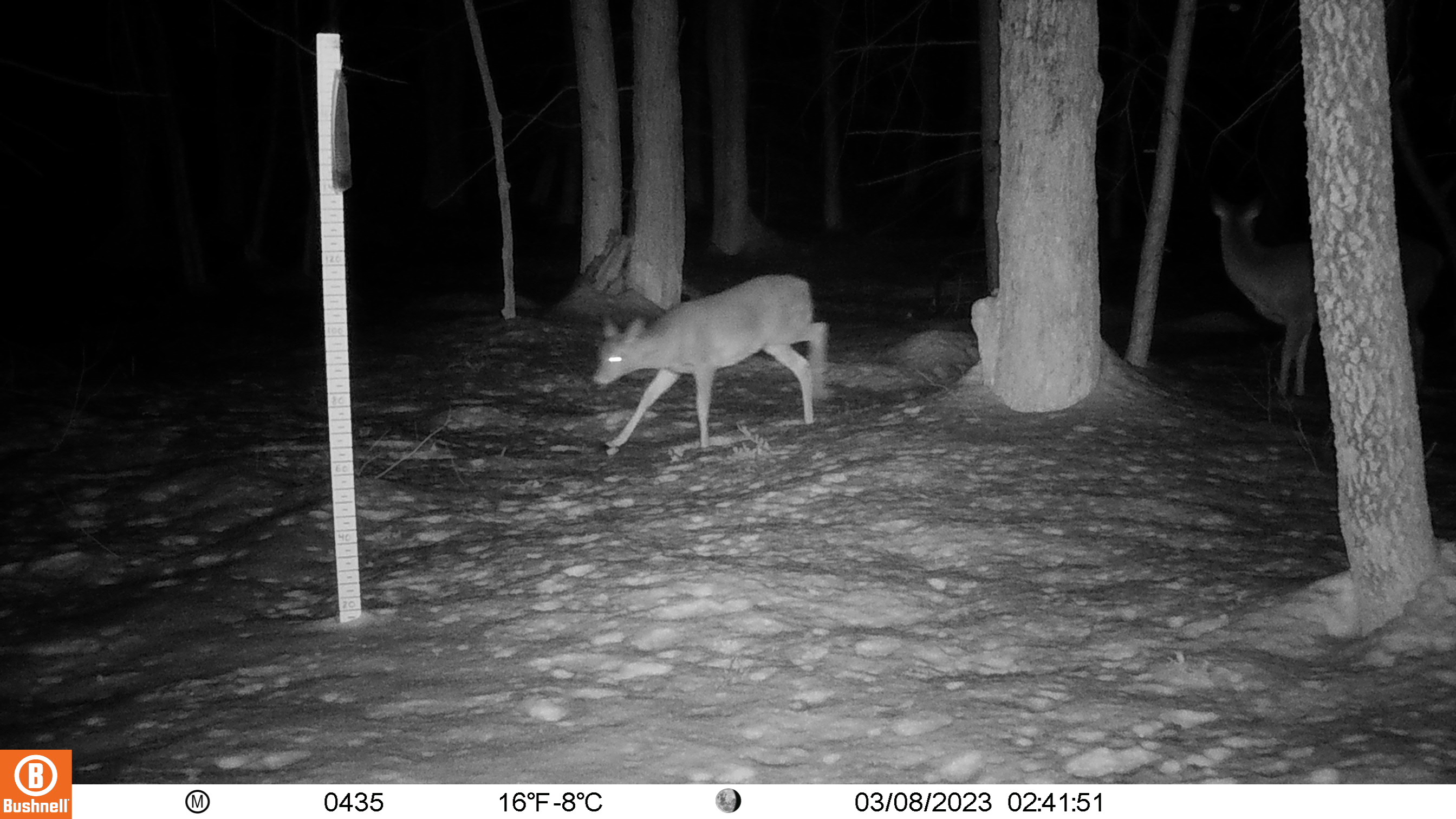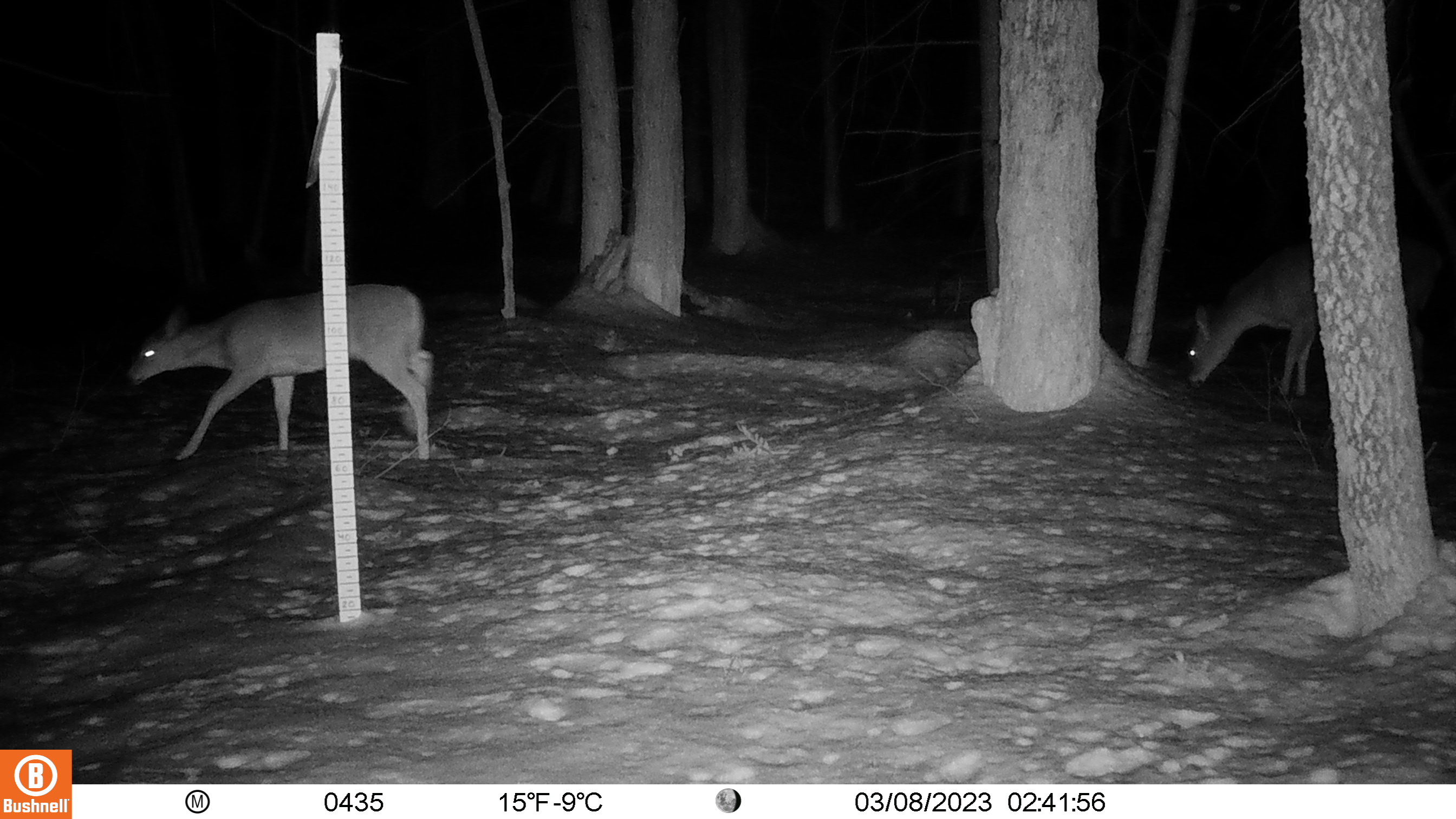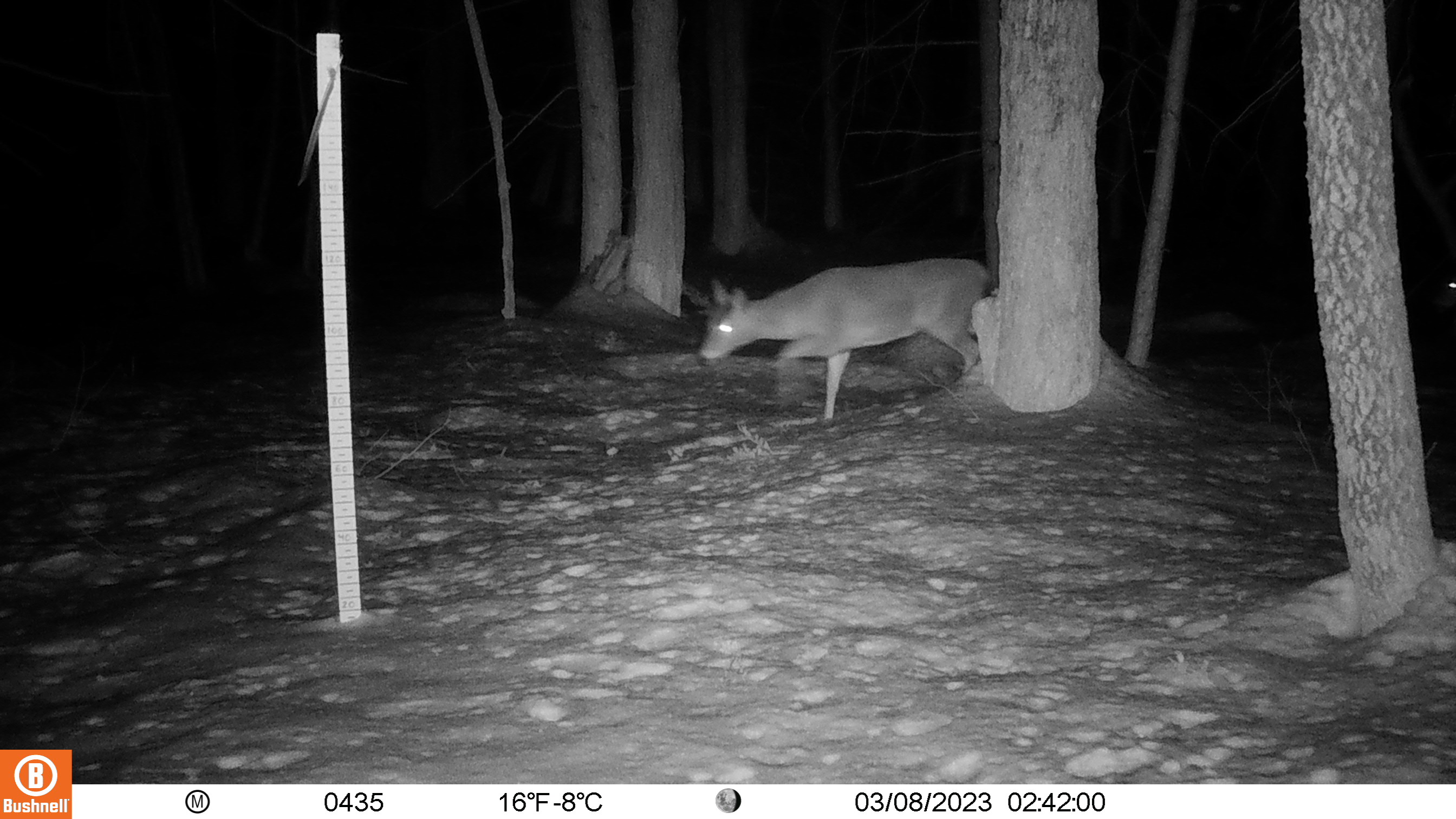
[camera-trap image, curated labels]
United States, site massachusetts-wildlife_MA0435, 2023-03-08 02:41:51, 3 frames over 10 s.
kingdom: Animalia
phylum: Chordata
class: Mammalia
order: Artiodactyla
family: Cervidae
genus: Odocoileus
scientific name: Odocoileus virginianus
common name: white-tailed deer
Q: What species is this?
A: White-tailed deer (Odocoileus virginianus).